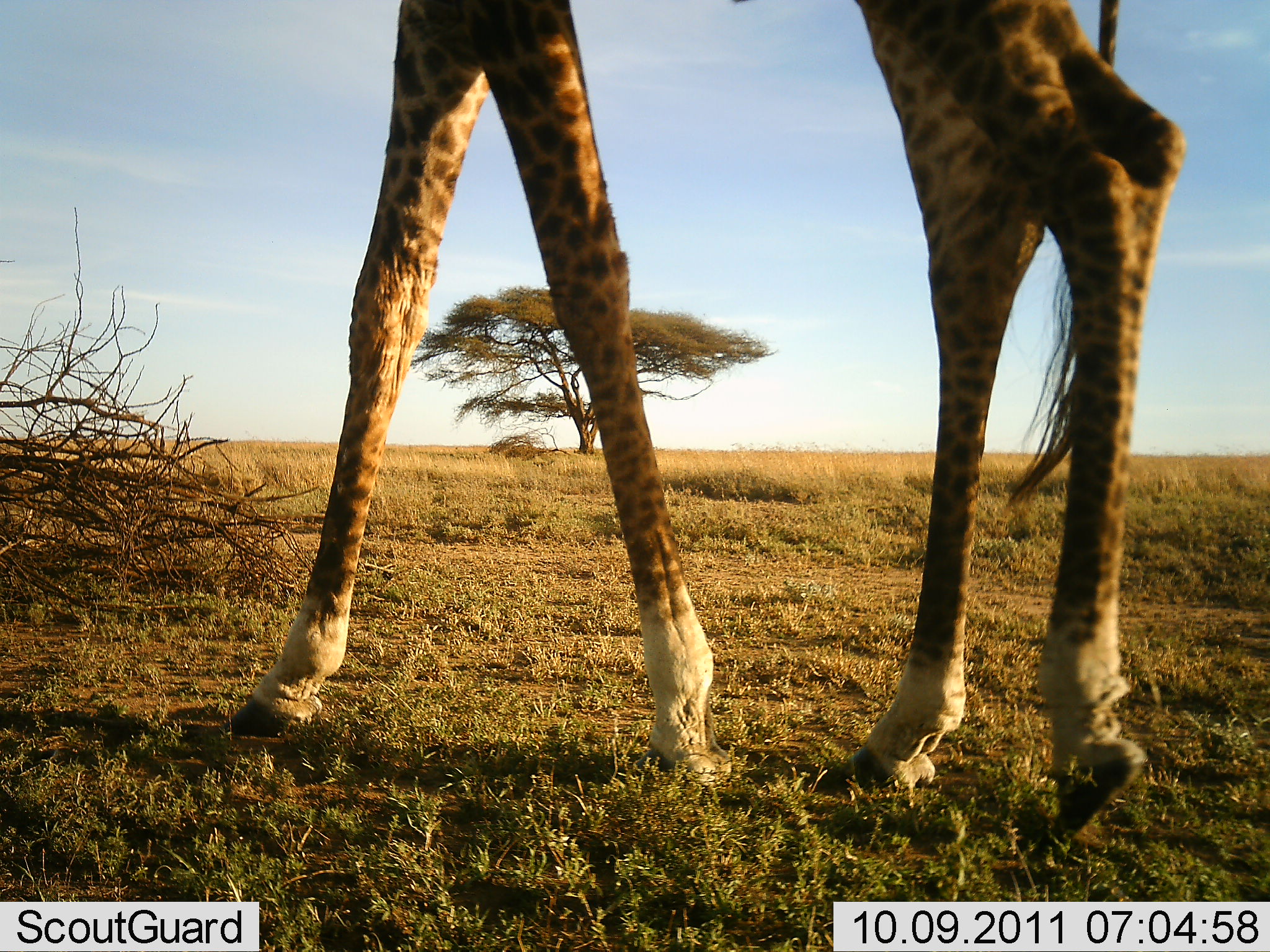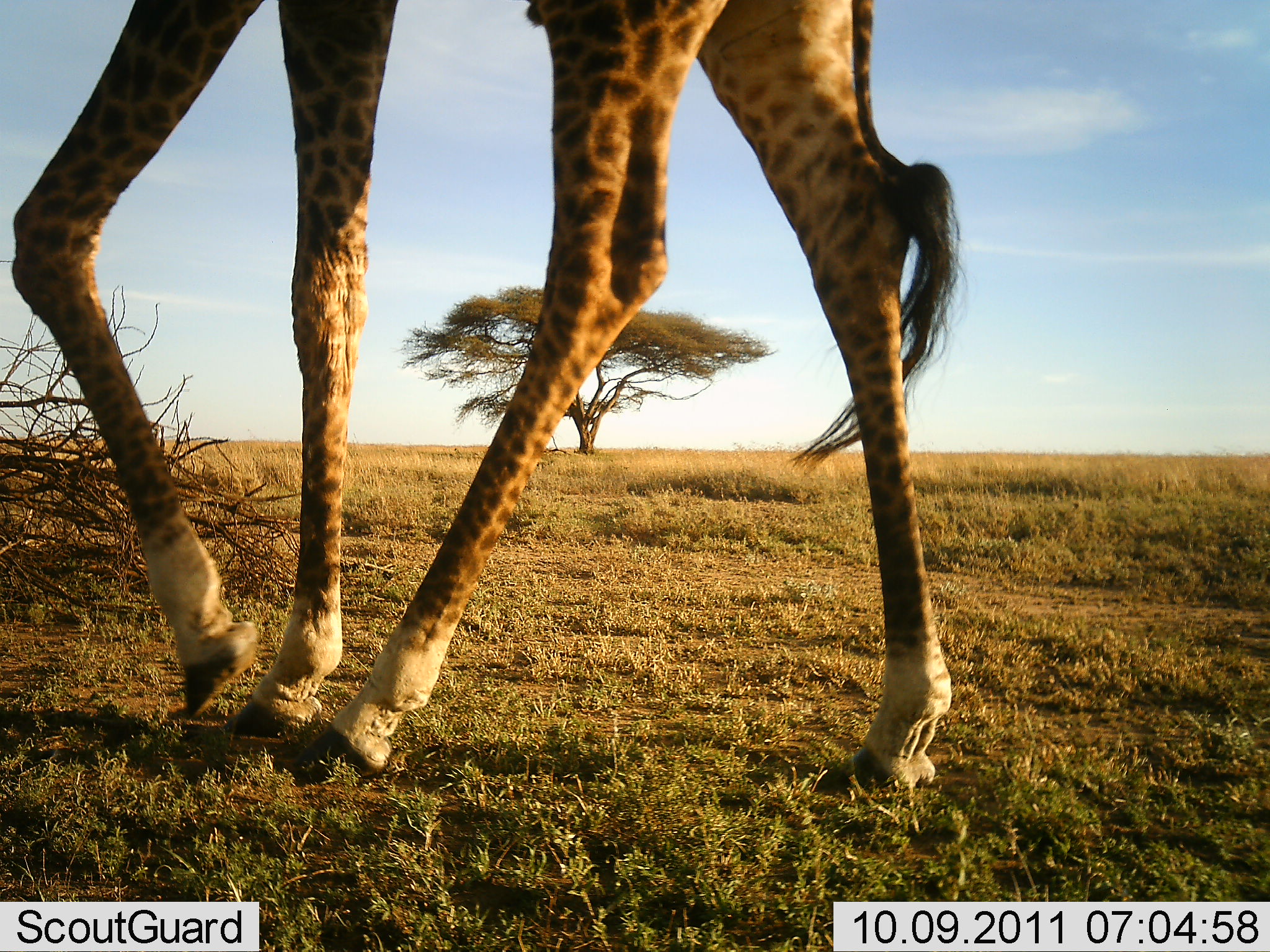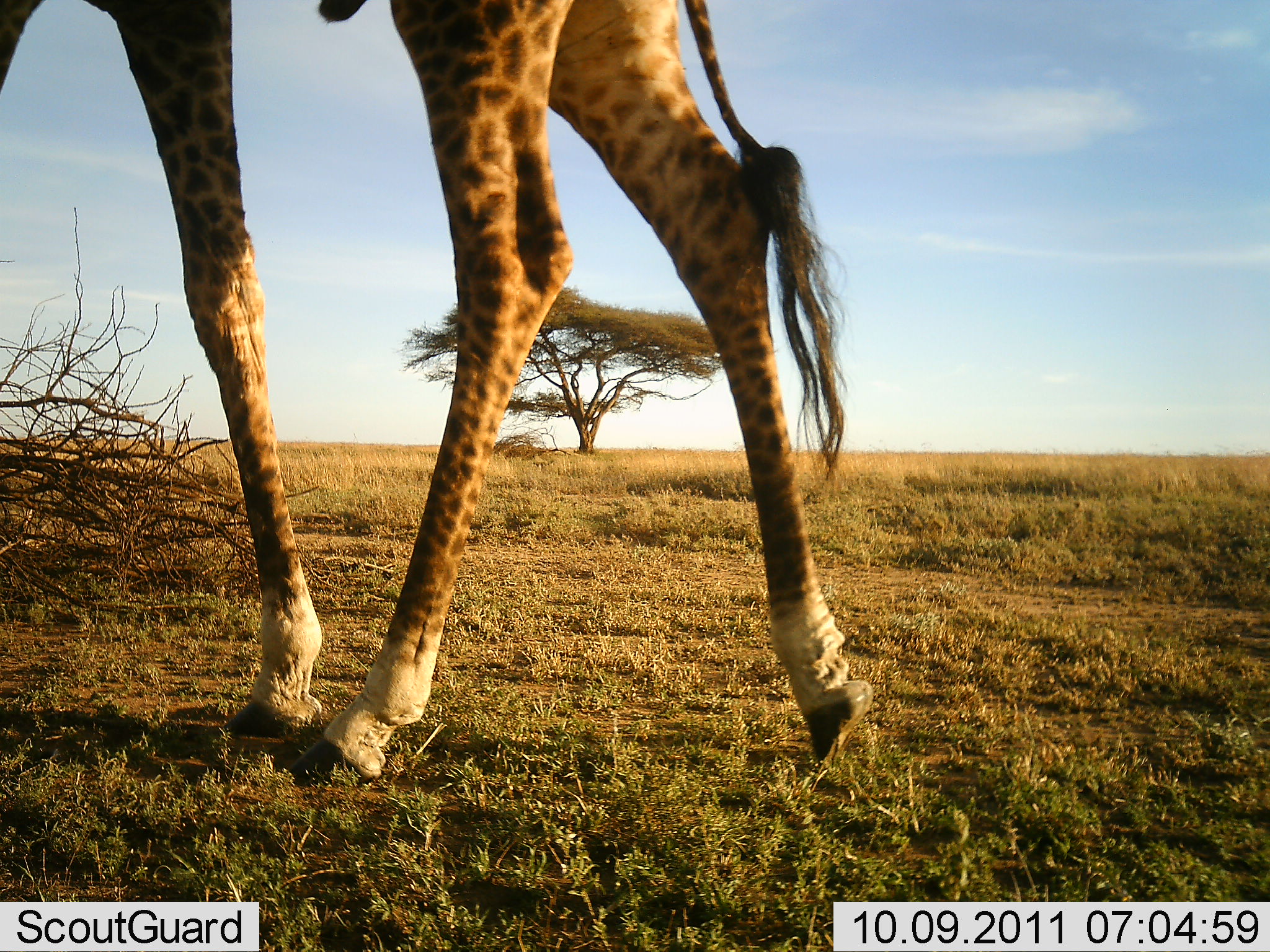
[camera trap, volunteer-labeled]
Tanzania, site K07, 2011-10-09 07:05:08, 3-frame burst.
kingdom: Animalia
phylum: Chordata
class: Mammalia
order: Artiodactyla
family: Giraffidae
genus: Giraffa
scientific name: Giraffa camelopardalis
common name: giraffe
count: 1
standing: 7%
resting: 0%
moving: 93%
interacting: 0%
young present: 0%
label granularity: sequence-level